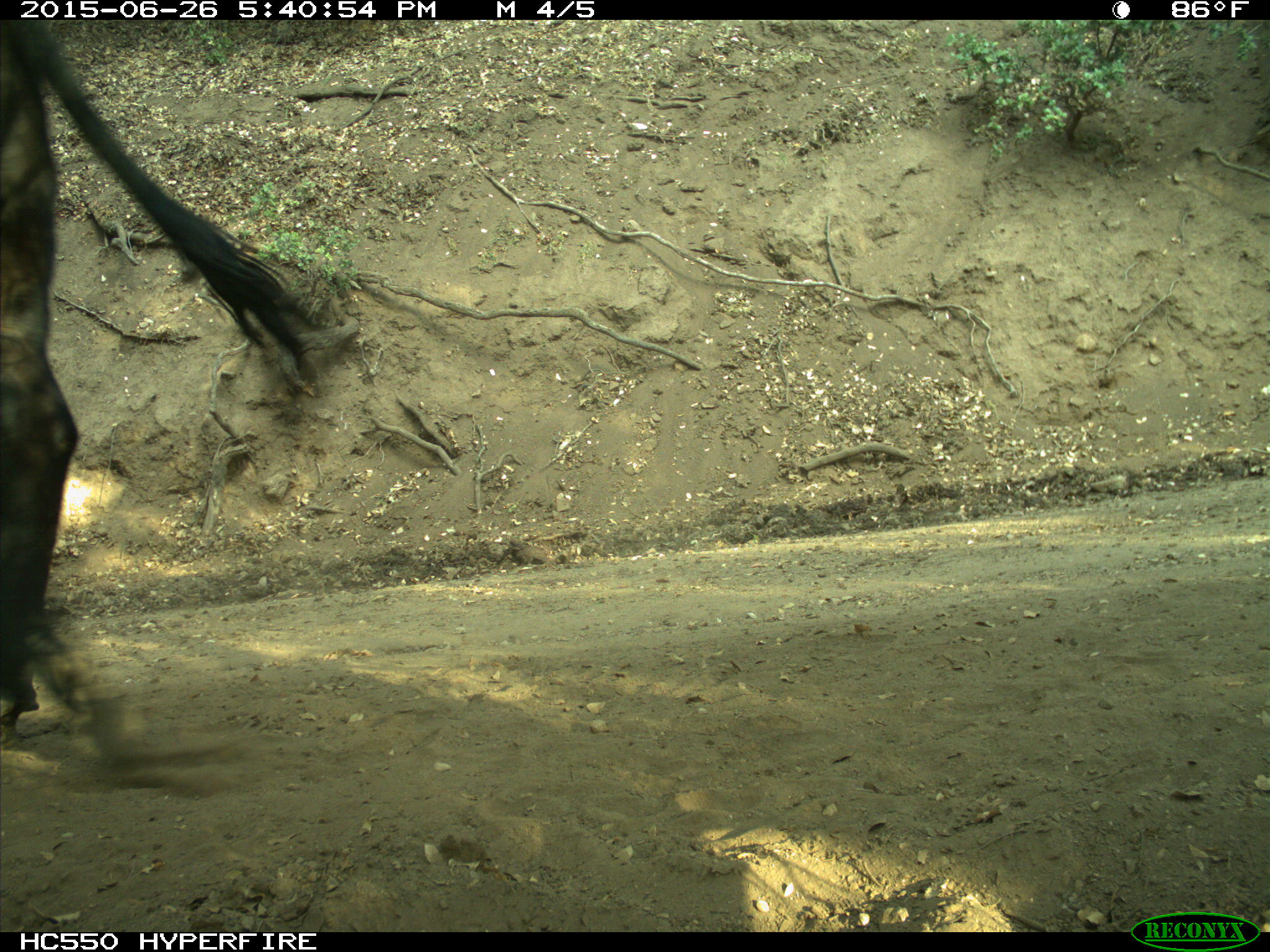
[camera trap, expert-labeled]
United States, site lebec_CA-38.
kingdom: Animalia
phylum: Chordata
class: Mammalia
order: Artiodactyla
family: Bovidae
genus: Bos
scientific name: Bos taurus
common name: domestic cow